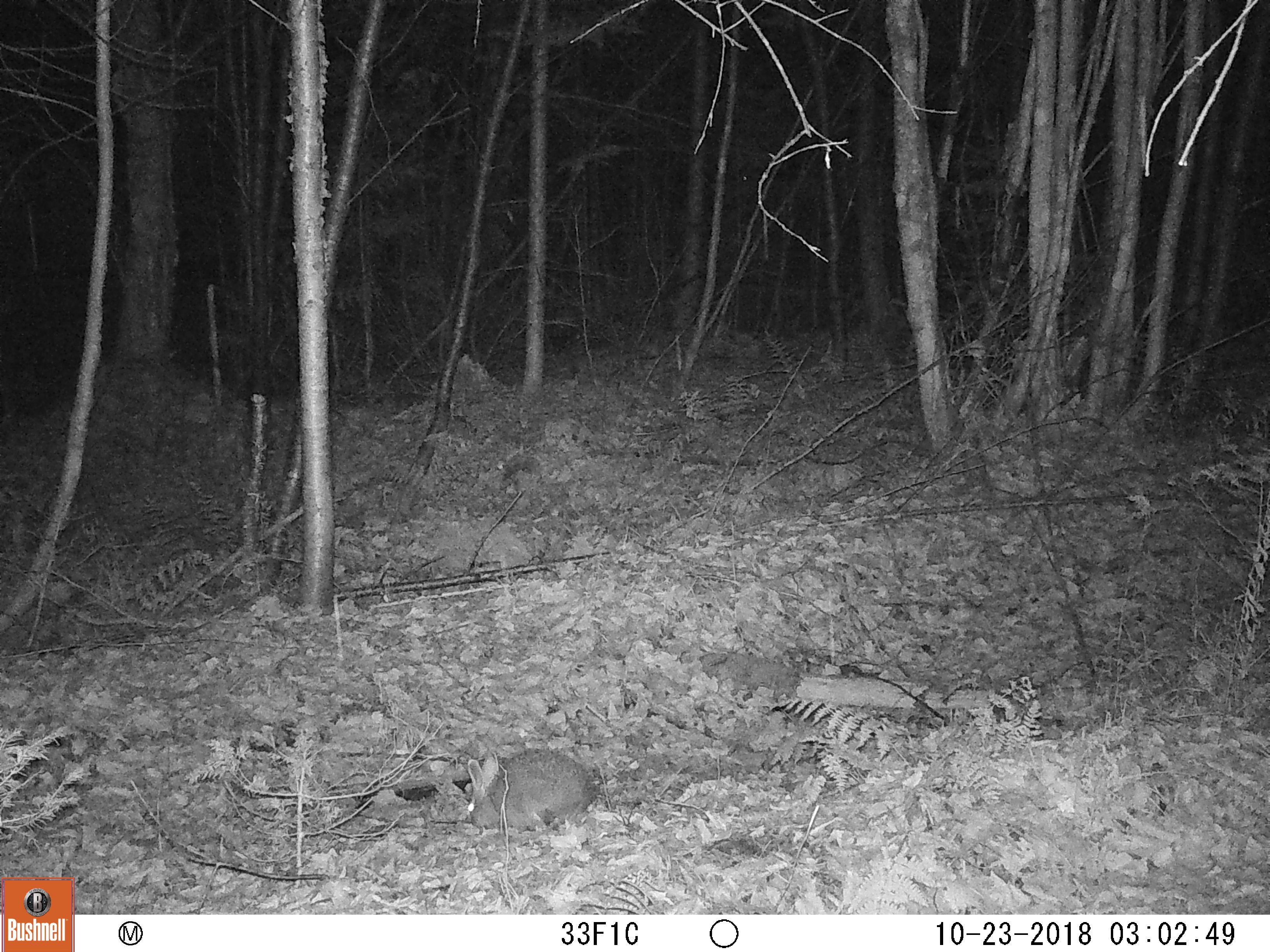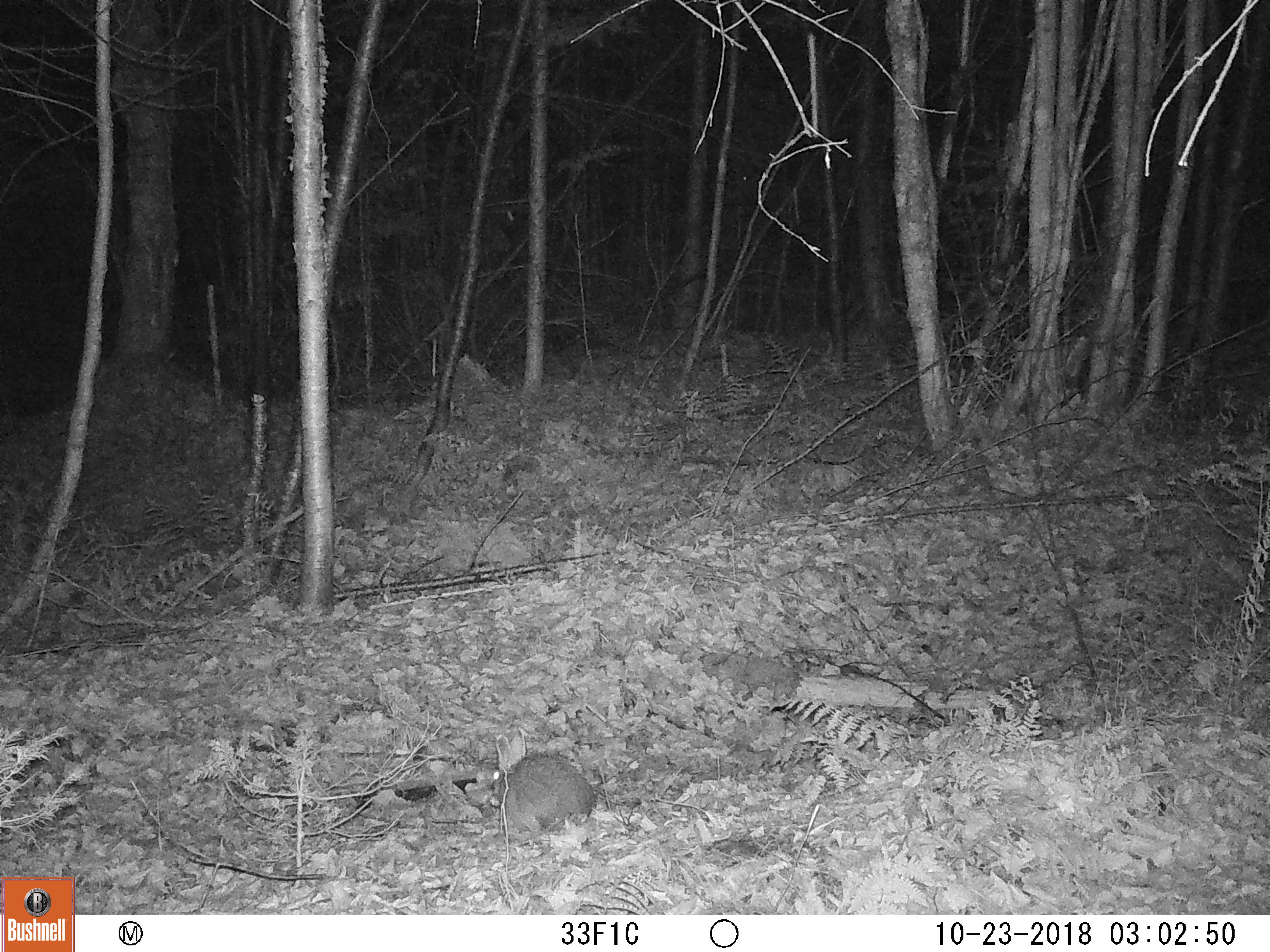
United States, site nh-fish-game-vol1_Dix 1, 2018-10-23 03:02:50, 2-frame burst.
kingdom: Animalia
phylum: Chordata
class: Mammalia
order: Lagomorpha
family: Leporidae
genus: Lepus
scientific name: Lepus americanus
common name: snowshoe hare